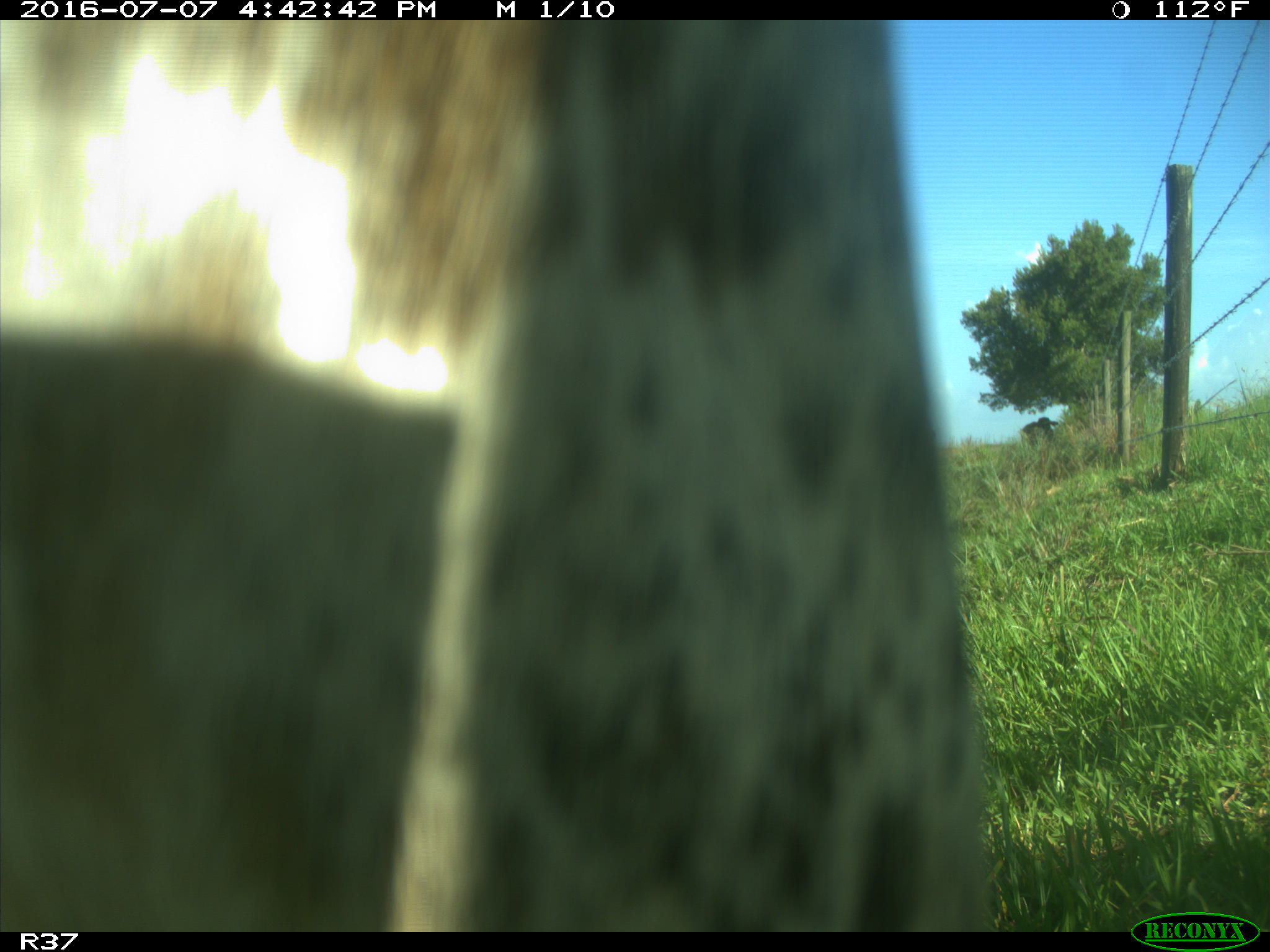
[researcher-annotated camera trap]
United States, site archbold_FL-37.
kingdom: Animalia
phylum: Chordata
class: Mammalia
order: Artiodactyla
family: Bovidae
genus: Bos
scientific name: Bos taurus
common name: domestic cow